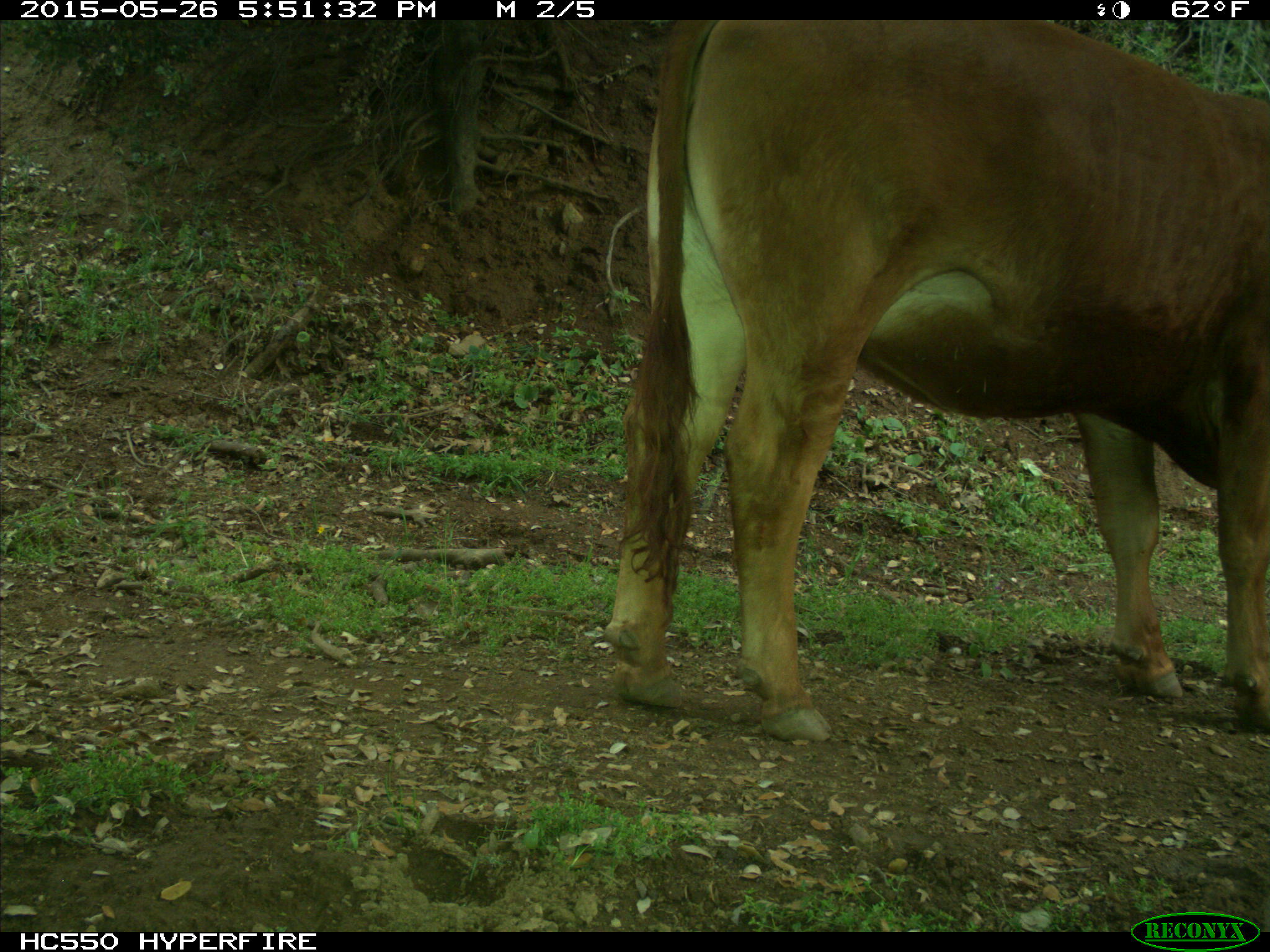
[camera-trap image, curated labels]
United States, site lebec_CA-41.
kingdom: Animalia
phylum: Chordata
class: Mammalia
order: Artiodactyla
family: Bovidae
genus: Bos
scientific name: Bos taurus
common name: domestic cow